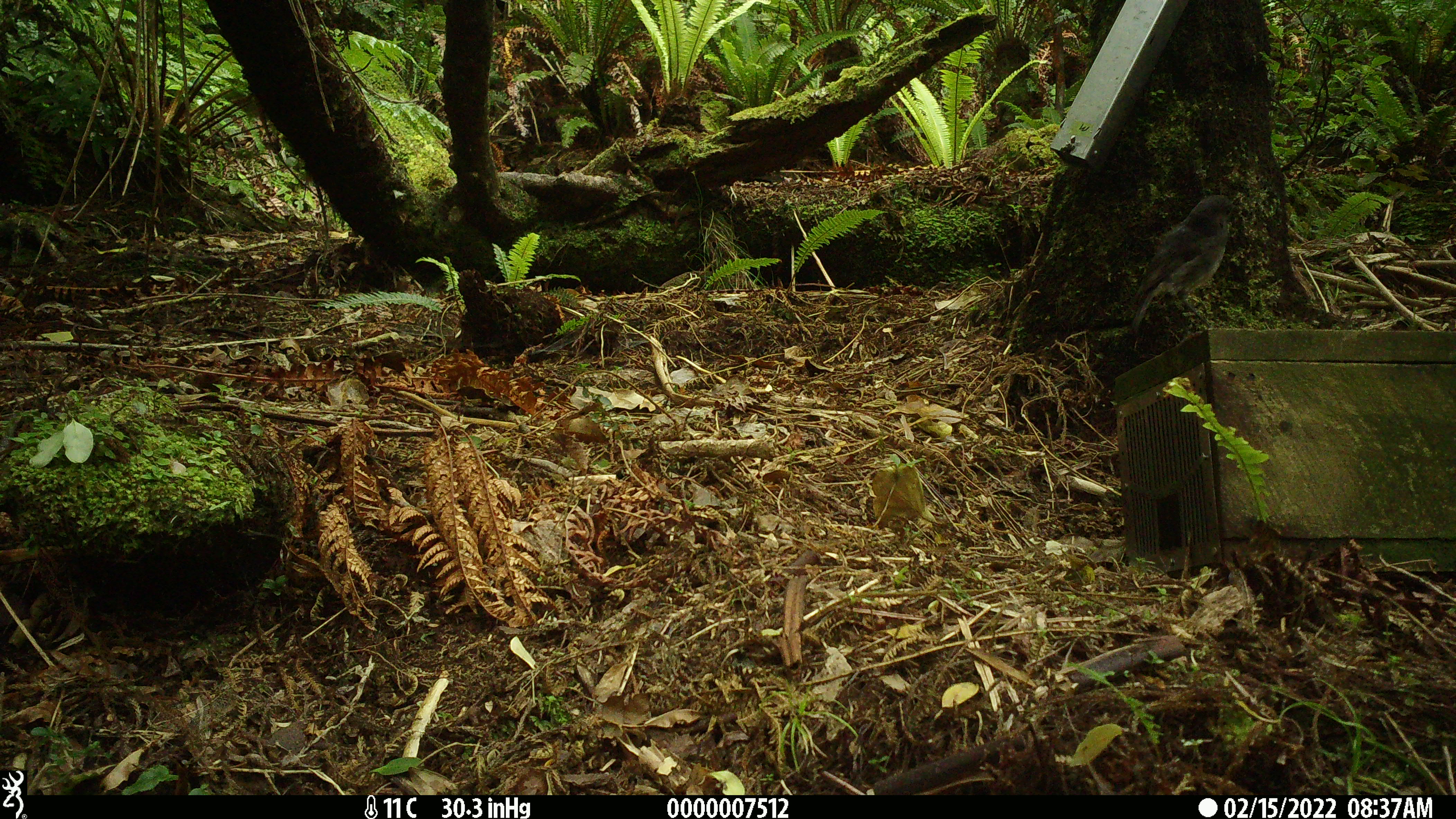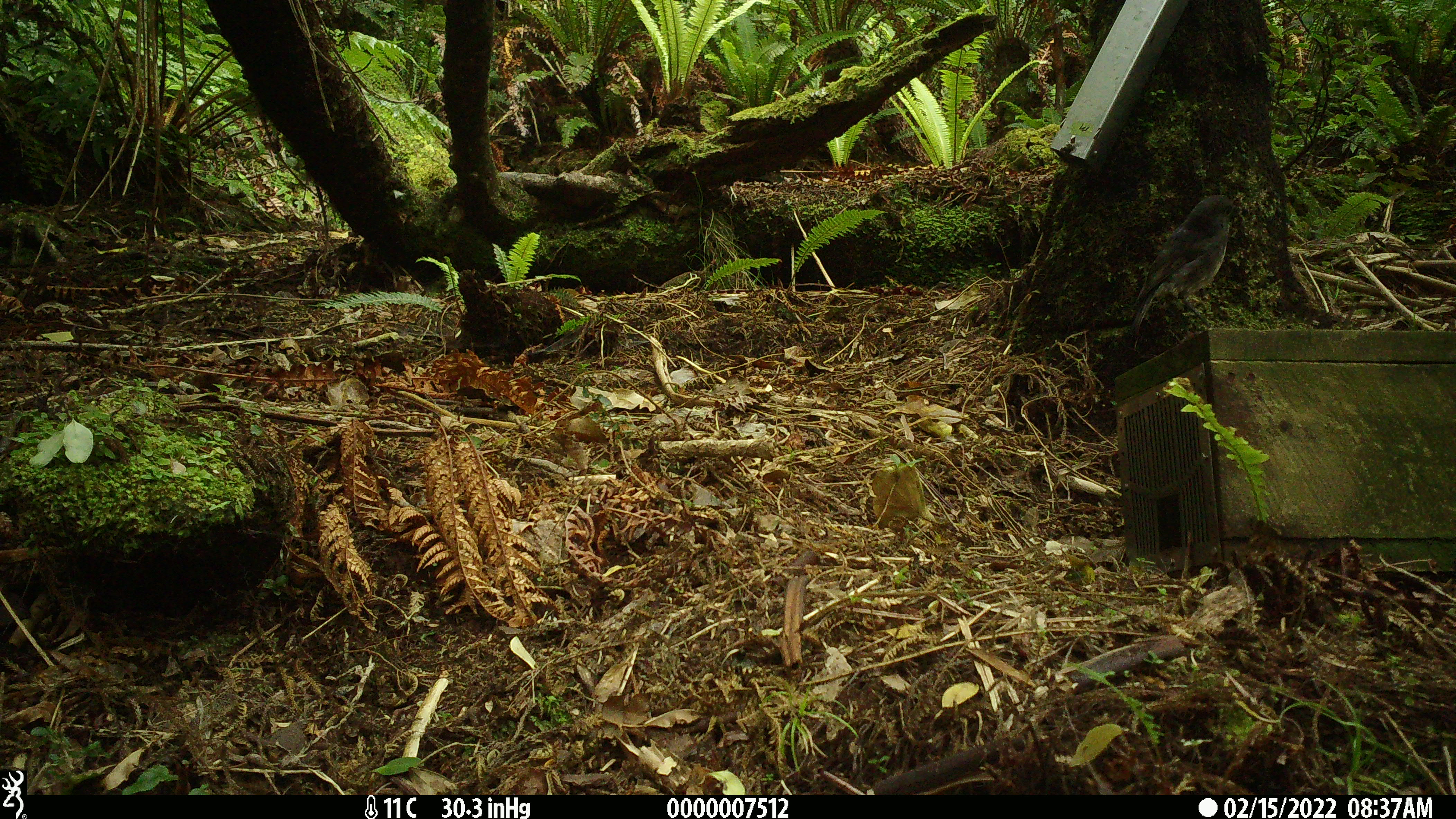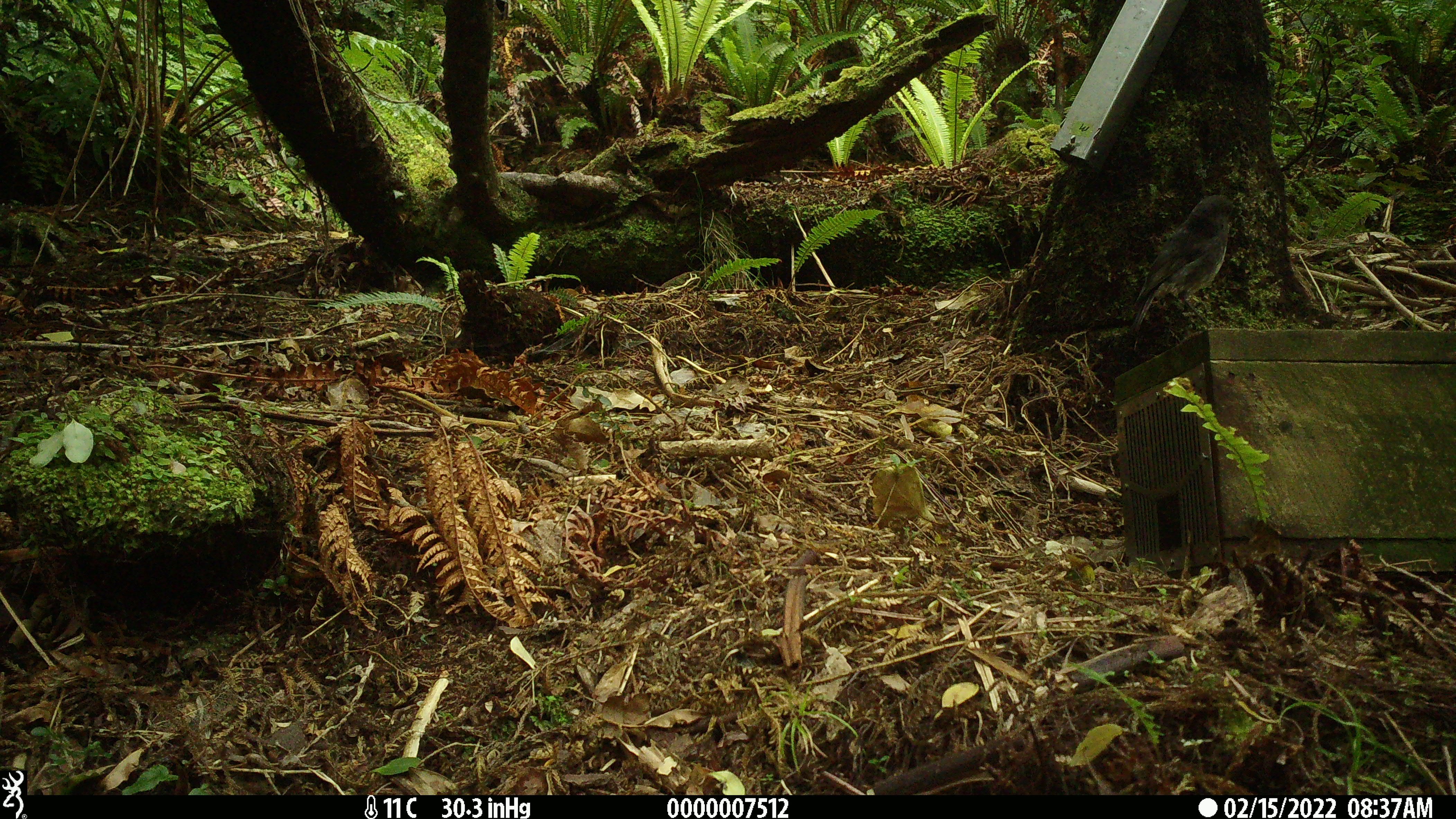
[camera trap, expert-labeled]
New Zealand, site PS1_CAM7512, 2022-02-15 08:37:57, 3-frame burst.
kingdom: Animalia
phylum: Chordata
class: Aves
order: Passeriformes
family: Petroicidae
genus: Petroica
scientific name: Petroica australis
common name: new zealand robin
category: robin